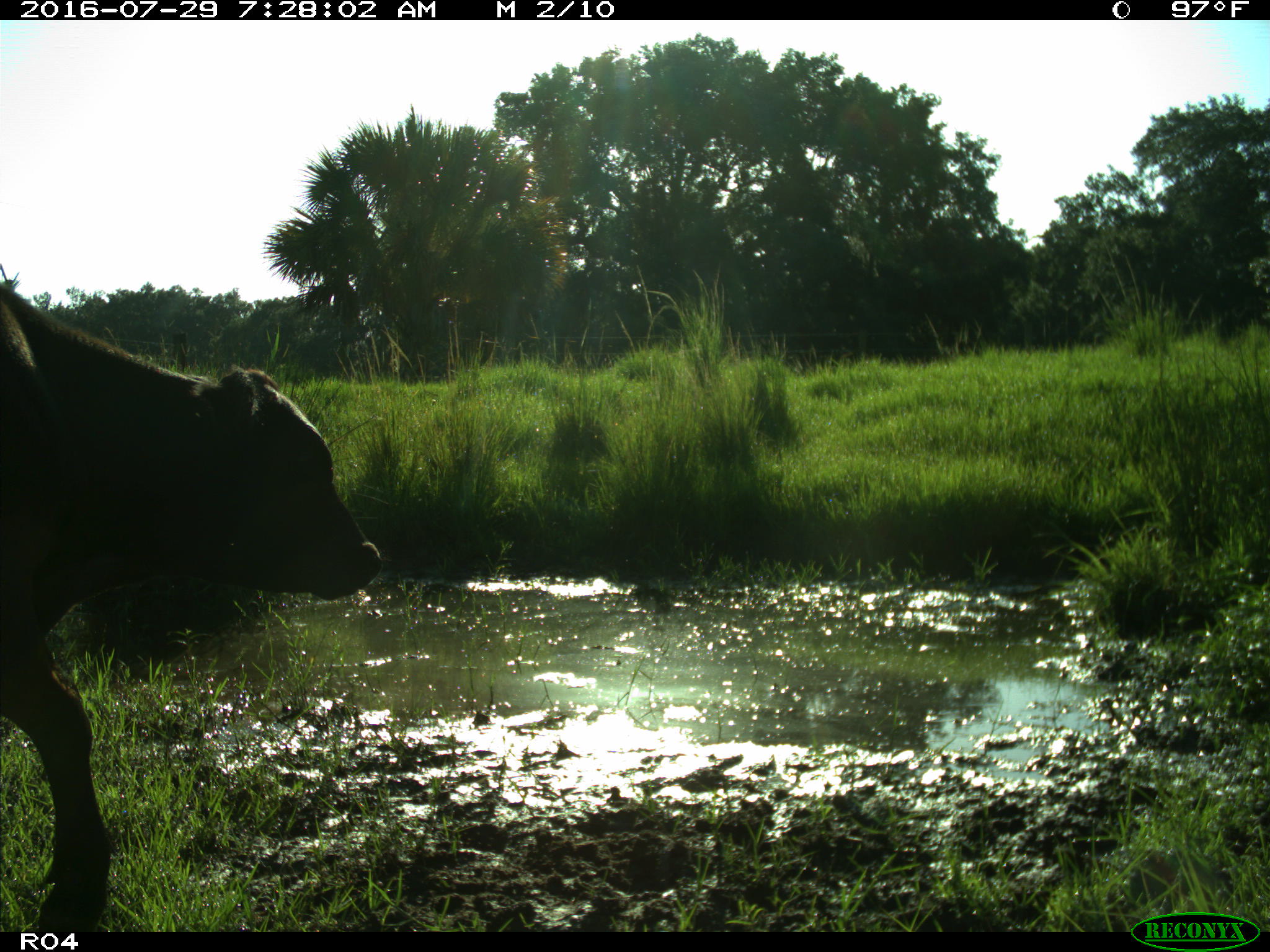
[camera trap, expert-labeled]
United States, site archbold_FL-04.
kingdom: Animalia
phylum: Chordata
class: Mammalia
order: Artiodactyla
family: Bovidae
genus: Bos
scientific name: Bos taurus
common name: domestic cow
Bos taurus (domestic cow).